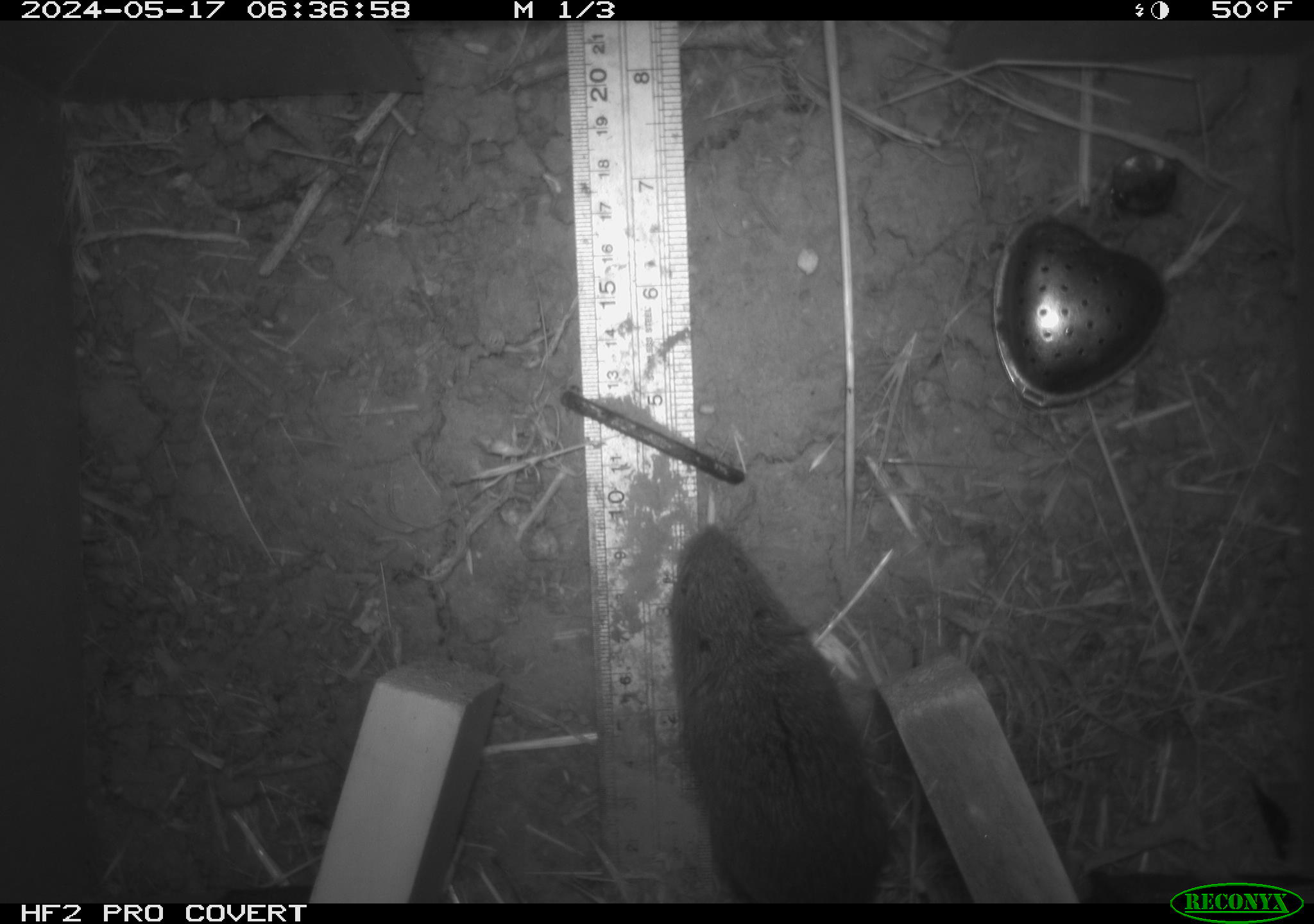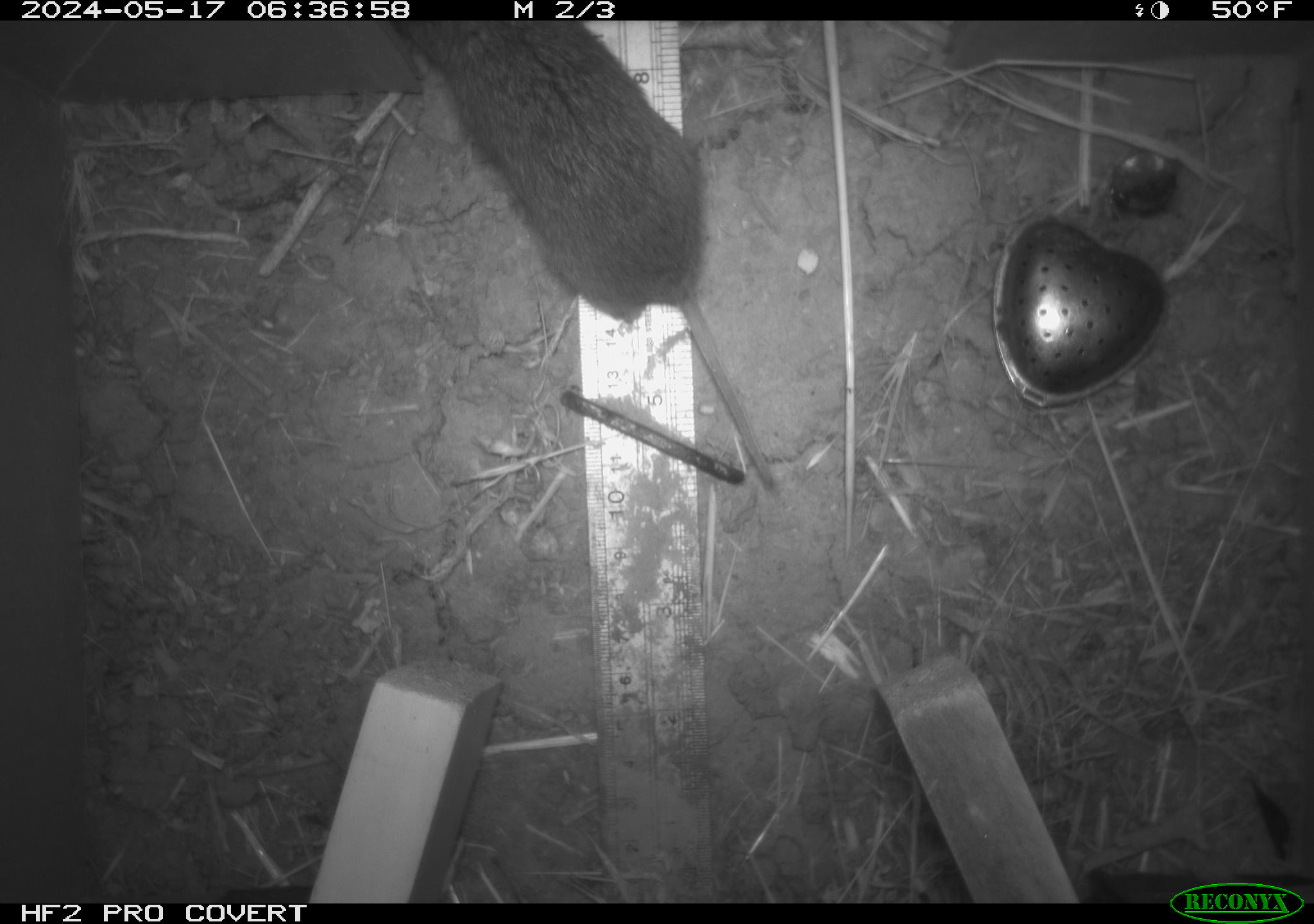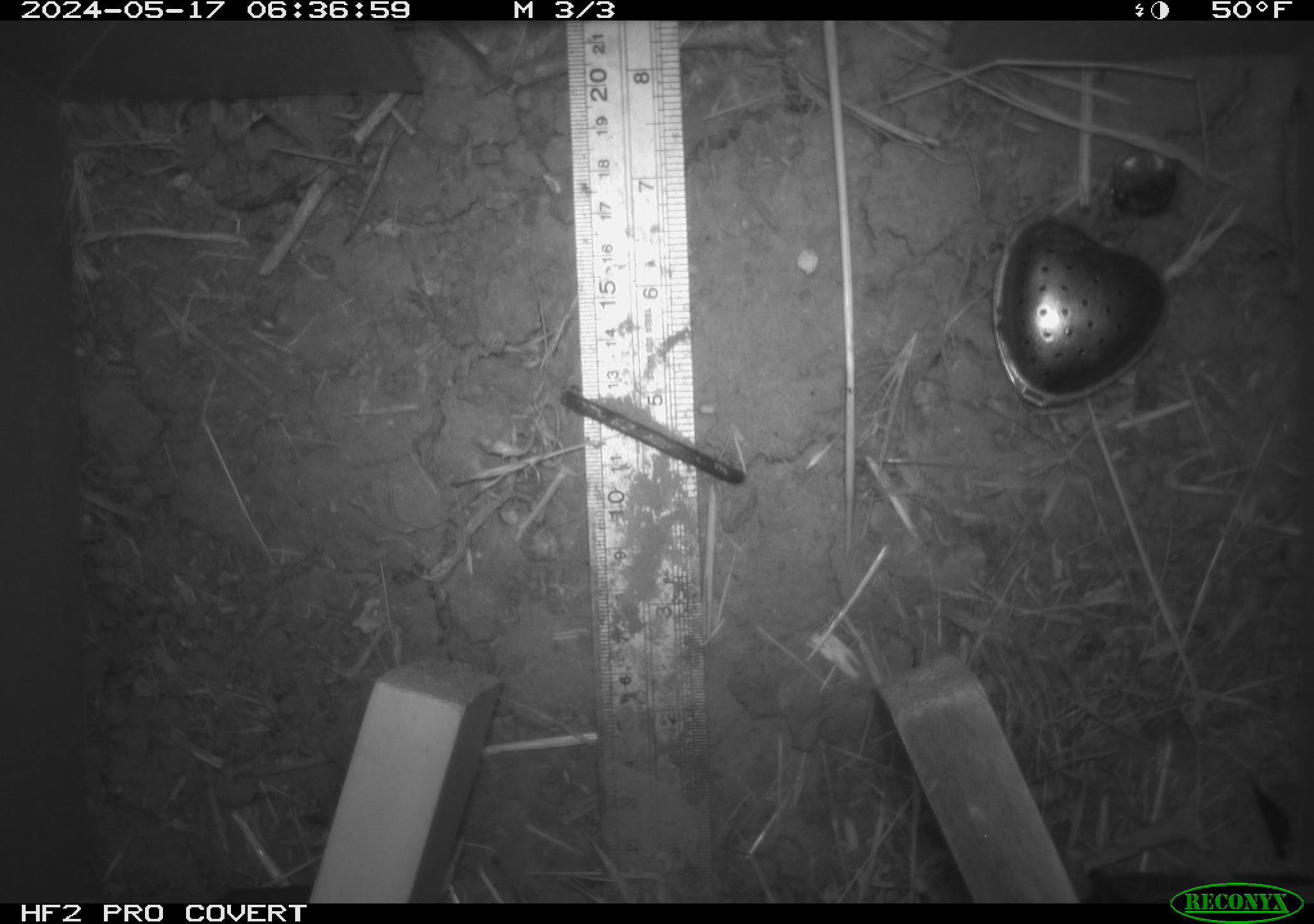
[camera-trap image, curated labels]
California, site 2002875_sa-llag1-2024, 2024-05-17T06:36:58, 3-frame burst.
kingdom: Animalia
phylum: Chordata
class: Mammalia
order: Rodentia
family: Cricetidae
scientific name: Arvicolinae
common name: voles, lemmings, and muskrats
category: arvicolinae subfamily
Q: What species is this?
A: Arvicolinae subfamily (voles, lemmings, and muskrats) (Arvicolinae).